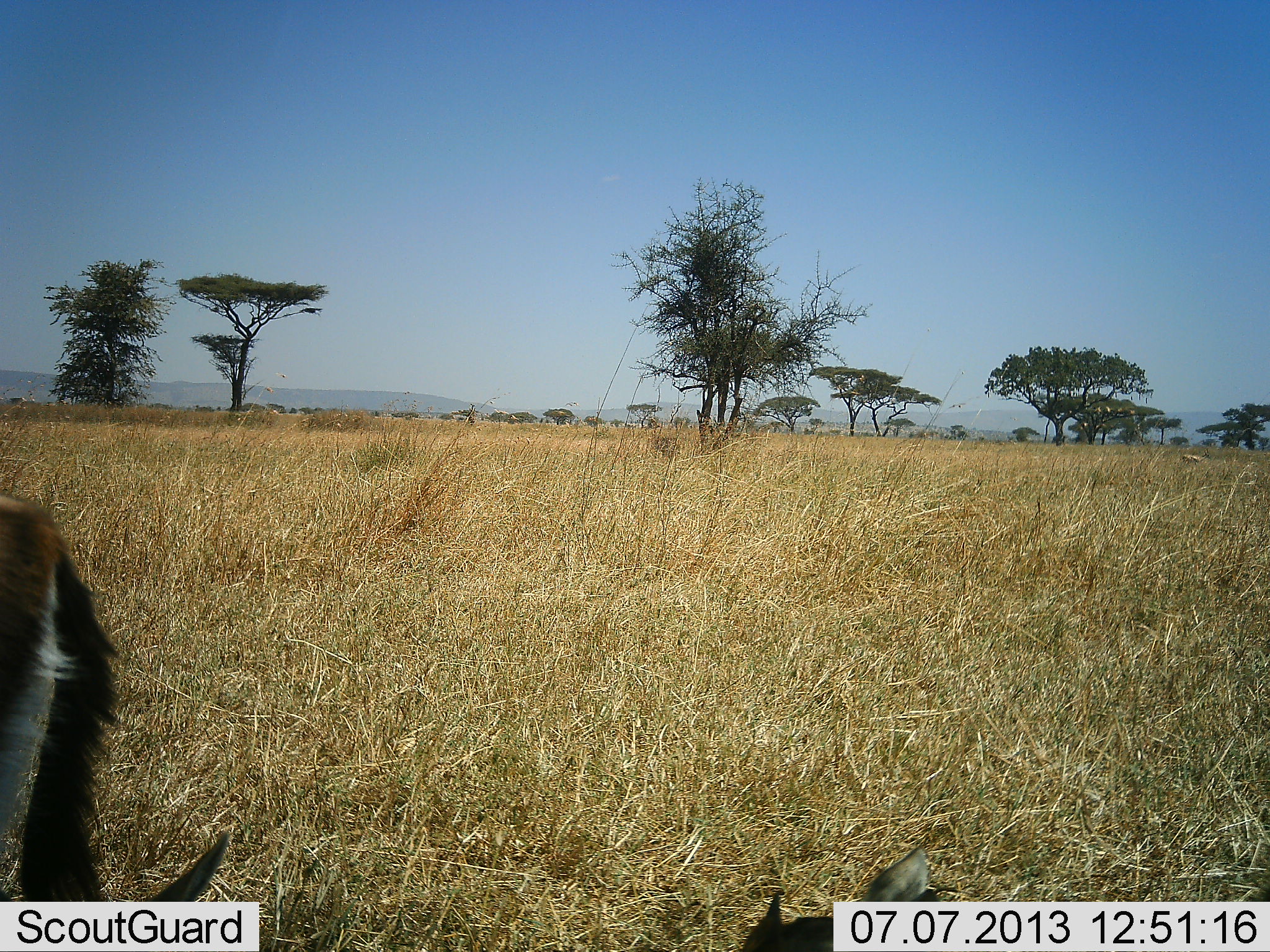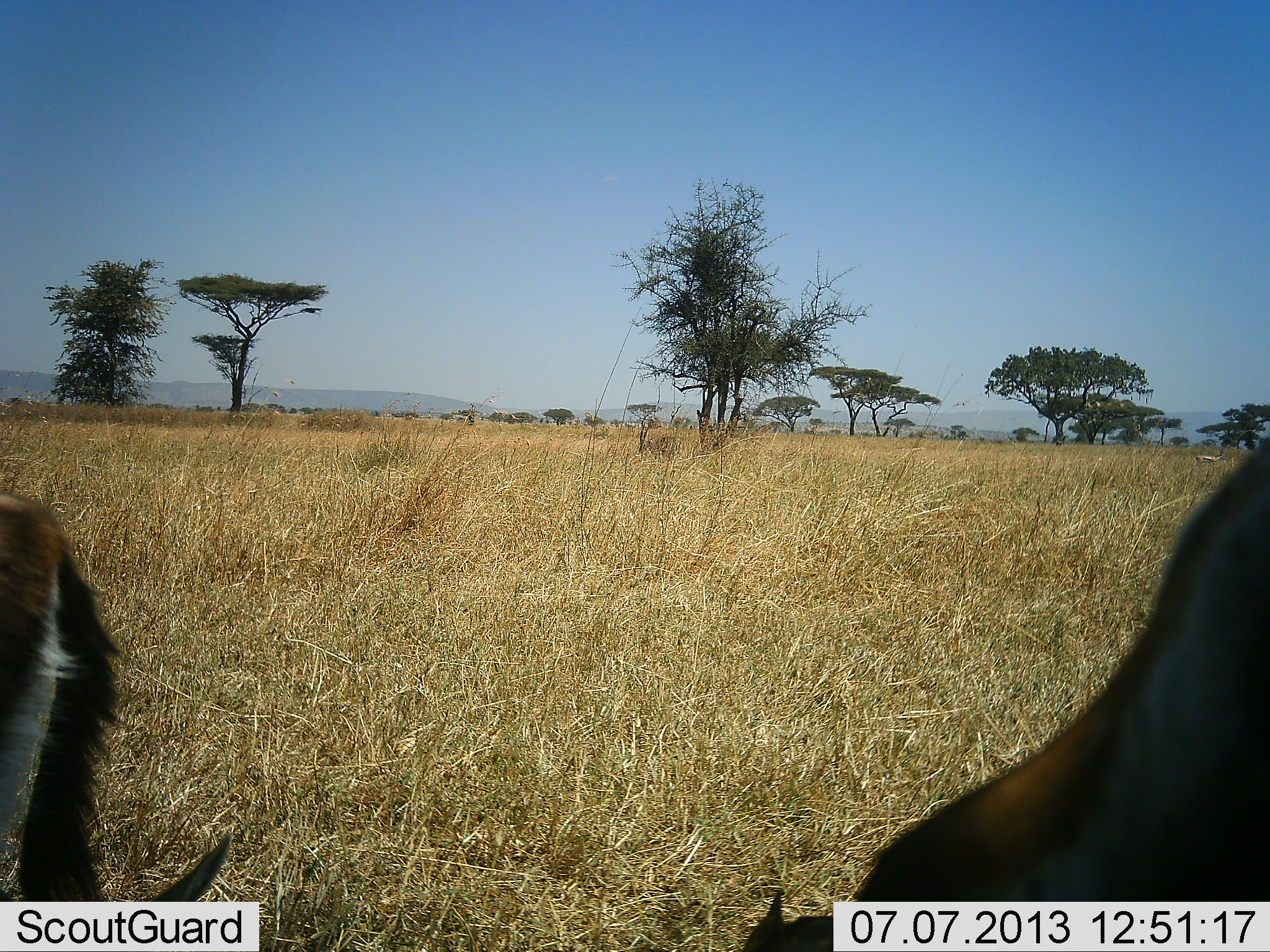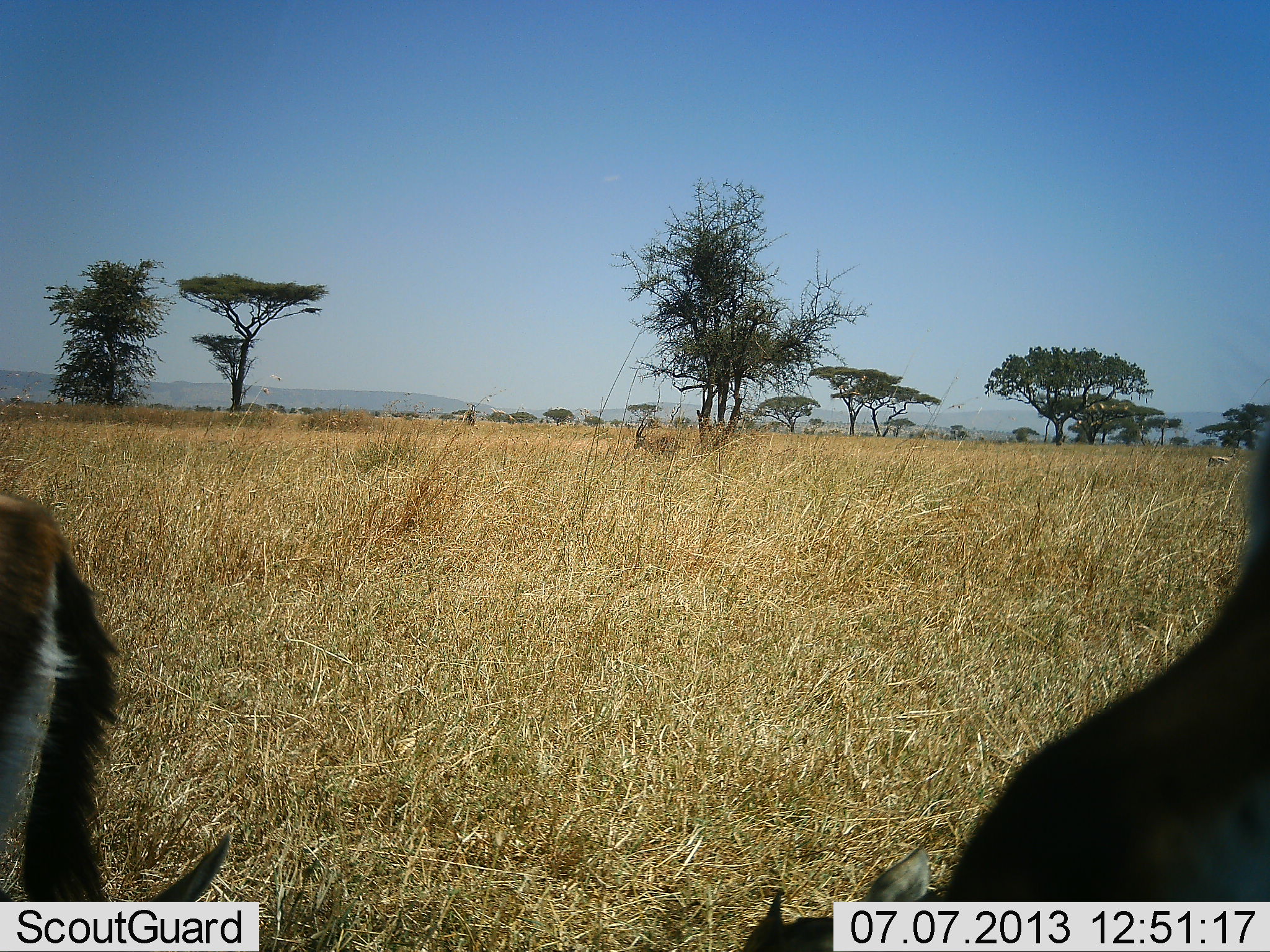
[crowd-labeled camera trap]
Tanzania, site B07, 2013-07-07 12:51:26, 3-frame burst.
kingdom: Animalia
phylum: Chordata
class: Mammalia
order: Artiodactyla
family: Bovidae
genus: Eudorcas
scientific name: Eudorcas thomsonii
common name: thomson's gazelle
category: gazellethomsons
Gazellethomsons (thomson's gazelle) (Eudorcas thomsonii), count 3. Behavior (volunteer vote fractions): standing 85%, resting 25%, moving 25%, interacting 0%. Young present (vote fraction): 5%. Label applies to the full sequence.